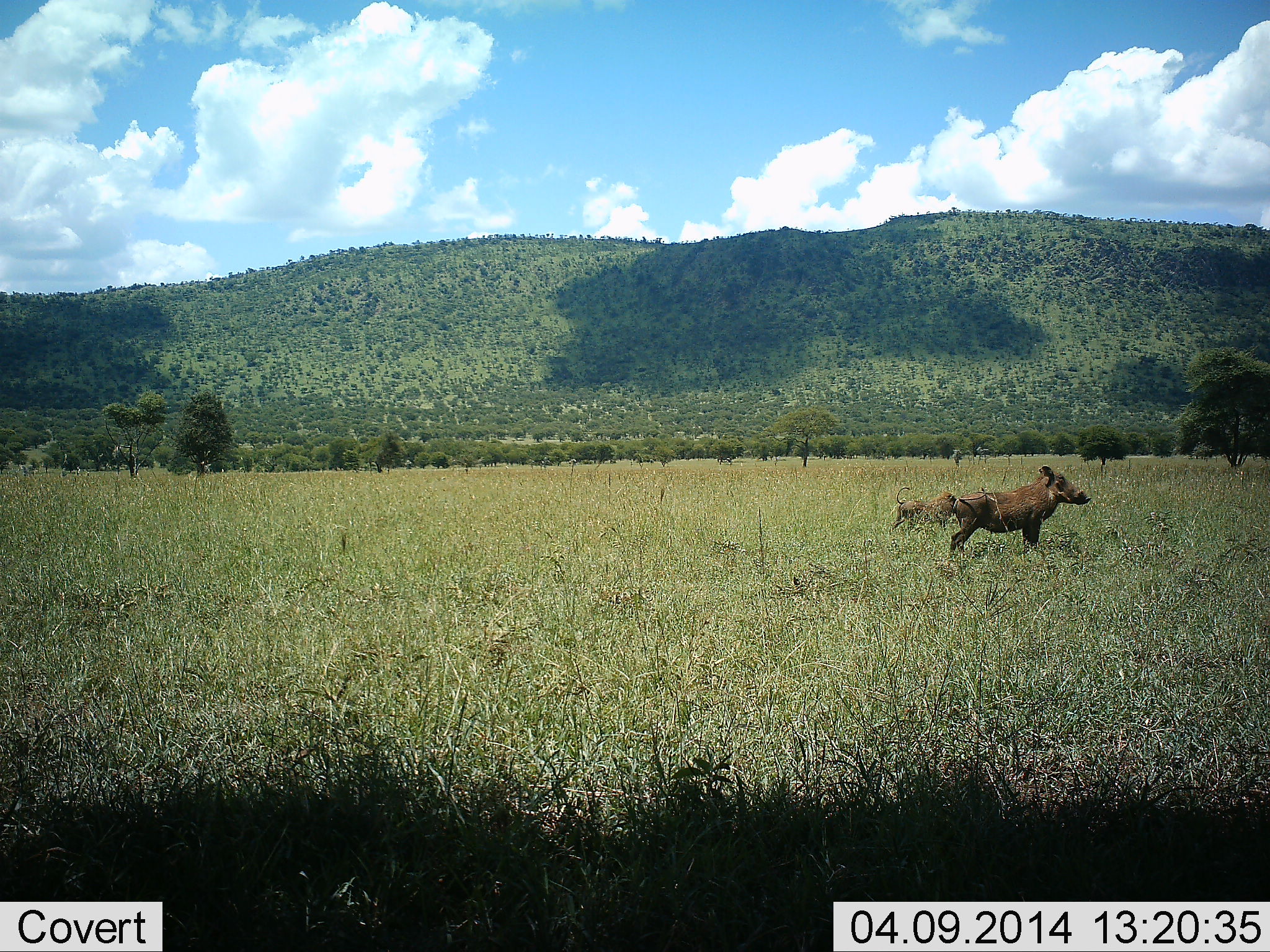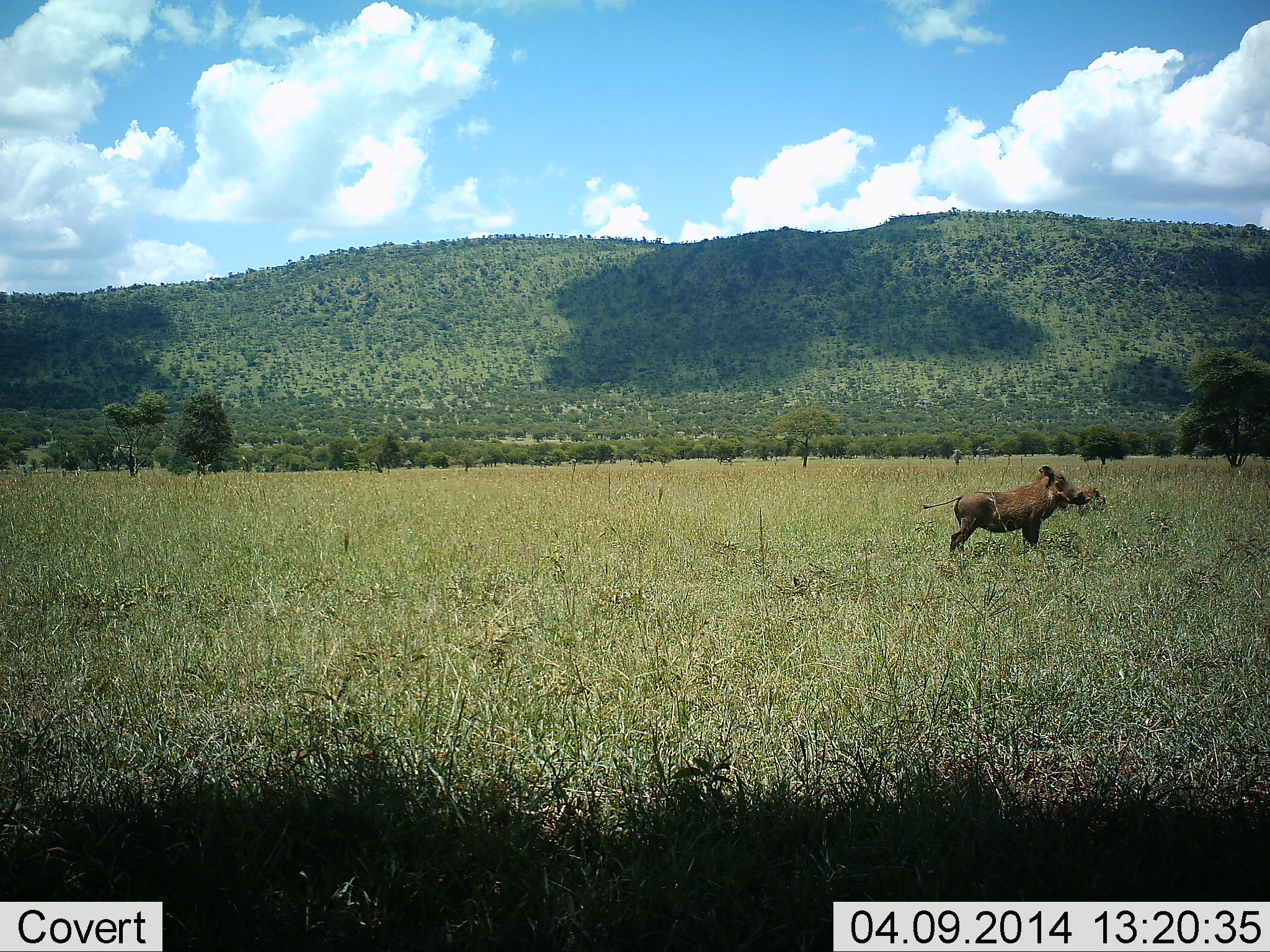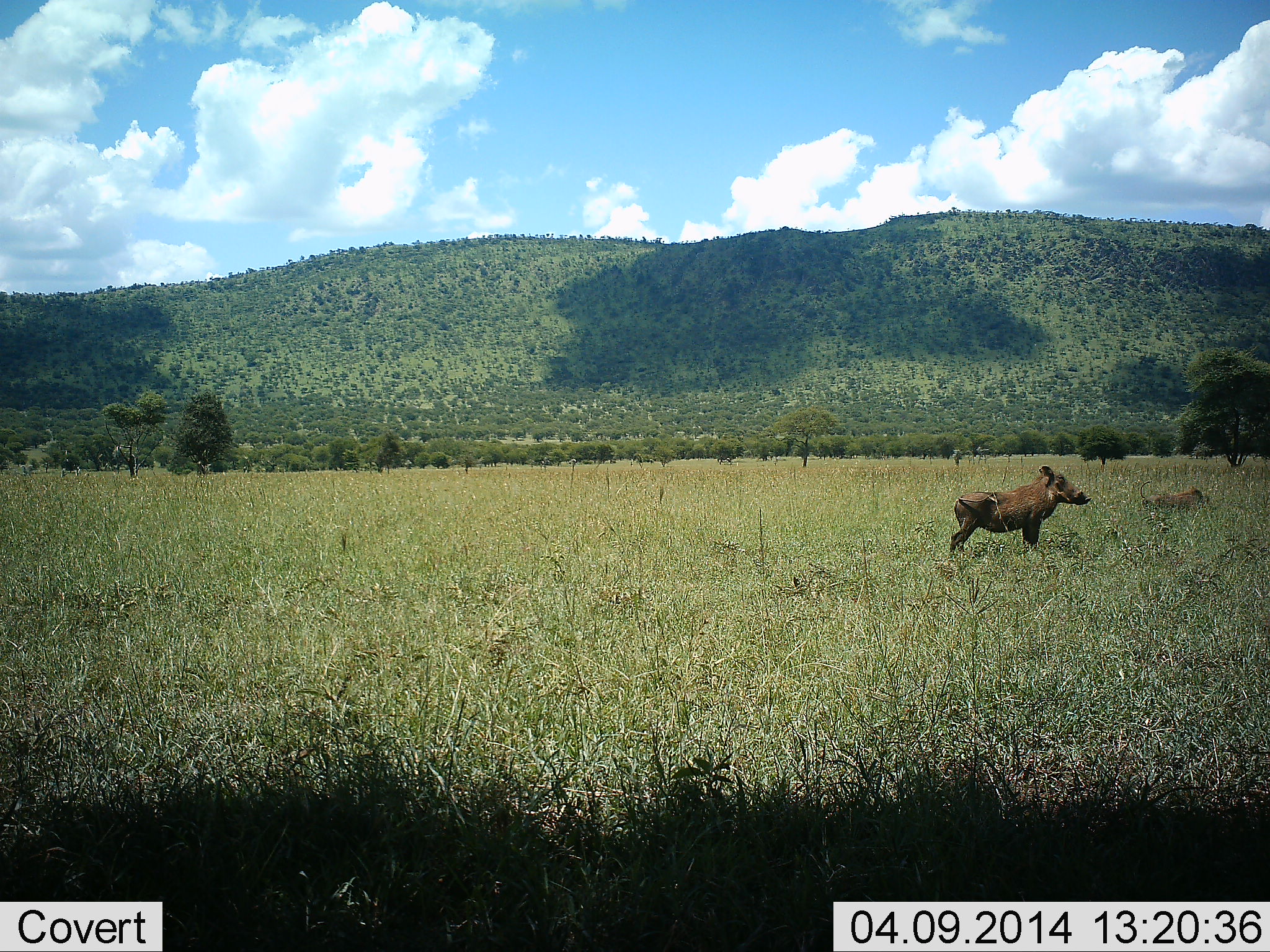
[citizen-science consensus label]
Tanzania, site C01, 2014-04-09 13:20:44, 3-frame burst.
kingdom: Animalia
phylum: Chordata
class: Mammalia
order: Artiodactyla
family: Suidae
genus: Phacochoerus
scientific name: Phacochoerus africanus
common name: warthog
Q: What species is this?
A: Warthog (Phacochoerus africanus).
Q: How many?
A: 2.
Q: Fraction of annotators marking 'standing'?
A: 91%.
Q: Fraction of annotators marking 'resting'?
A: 0%.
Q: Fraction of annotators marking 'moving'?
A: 82%.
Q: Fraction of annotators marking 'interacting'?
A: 0%.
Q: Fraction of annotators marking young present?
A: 55%.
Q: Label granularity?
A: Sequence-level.